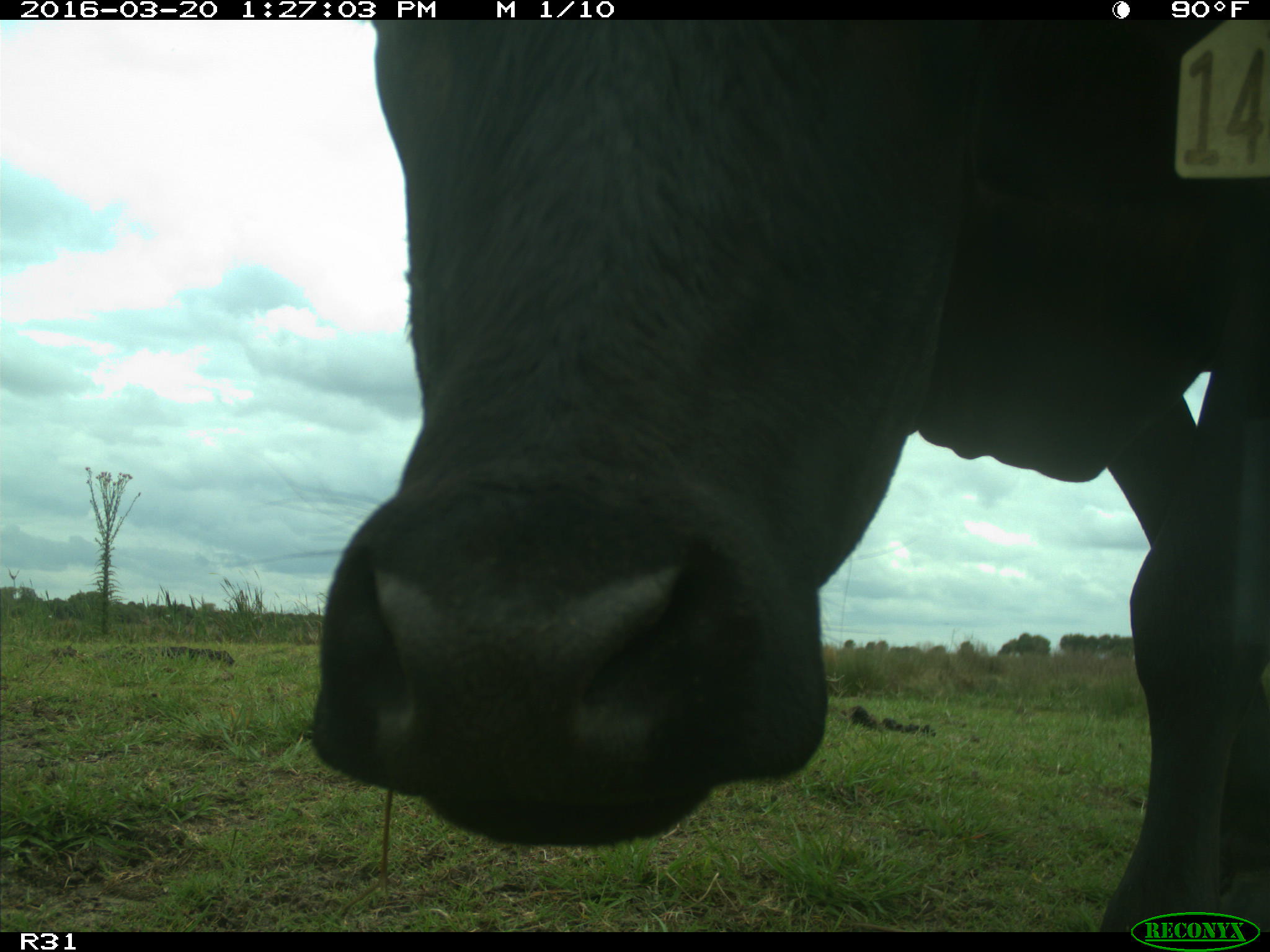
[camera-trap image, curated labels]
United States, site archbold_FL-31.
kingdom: Animalia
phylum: Chordata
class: Mammalia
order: Artiodactyla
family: Bovidae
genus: Bos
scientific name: Bos taurus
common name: domestic cow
Bos taurus (domestic cow).